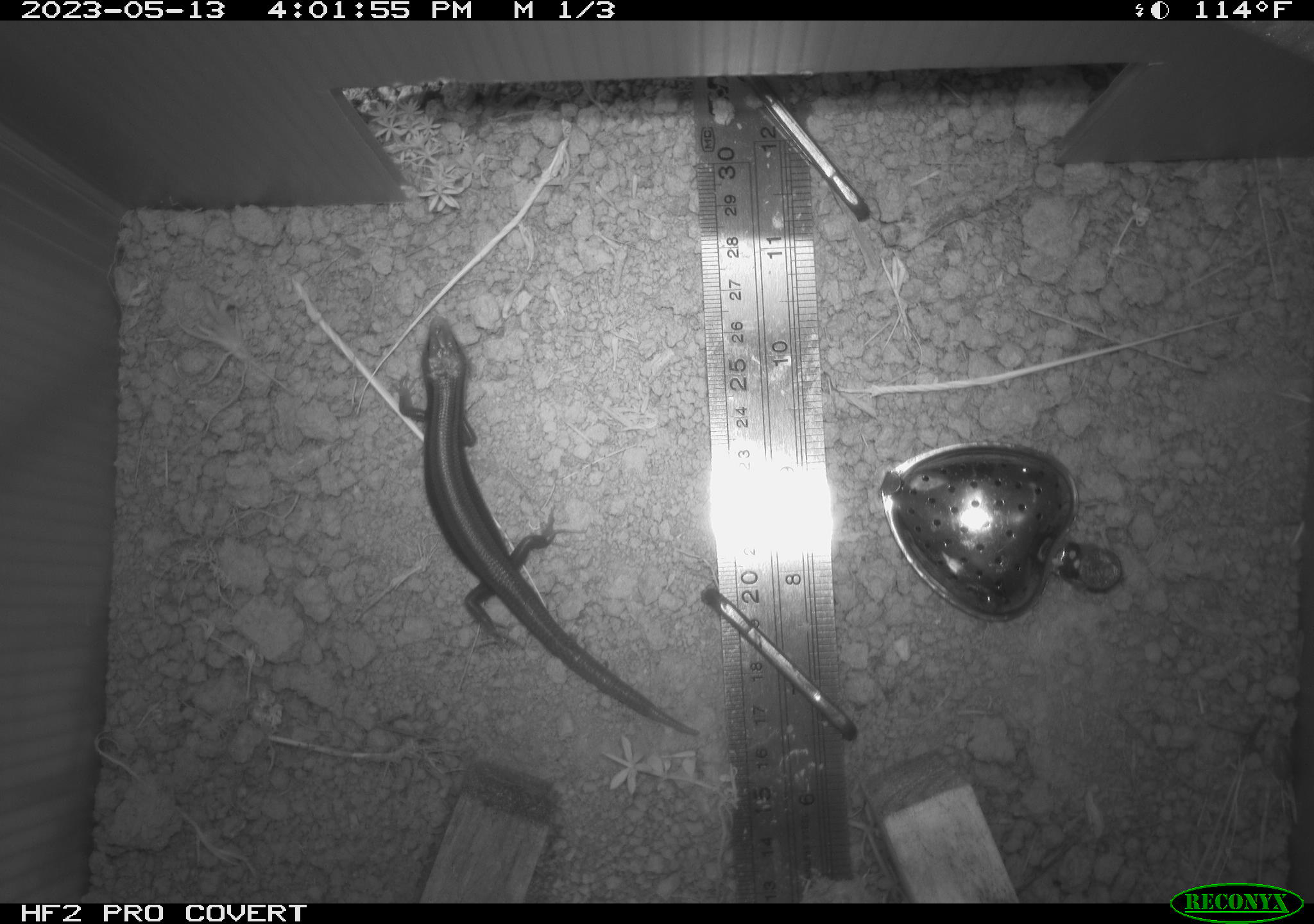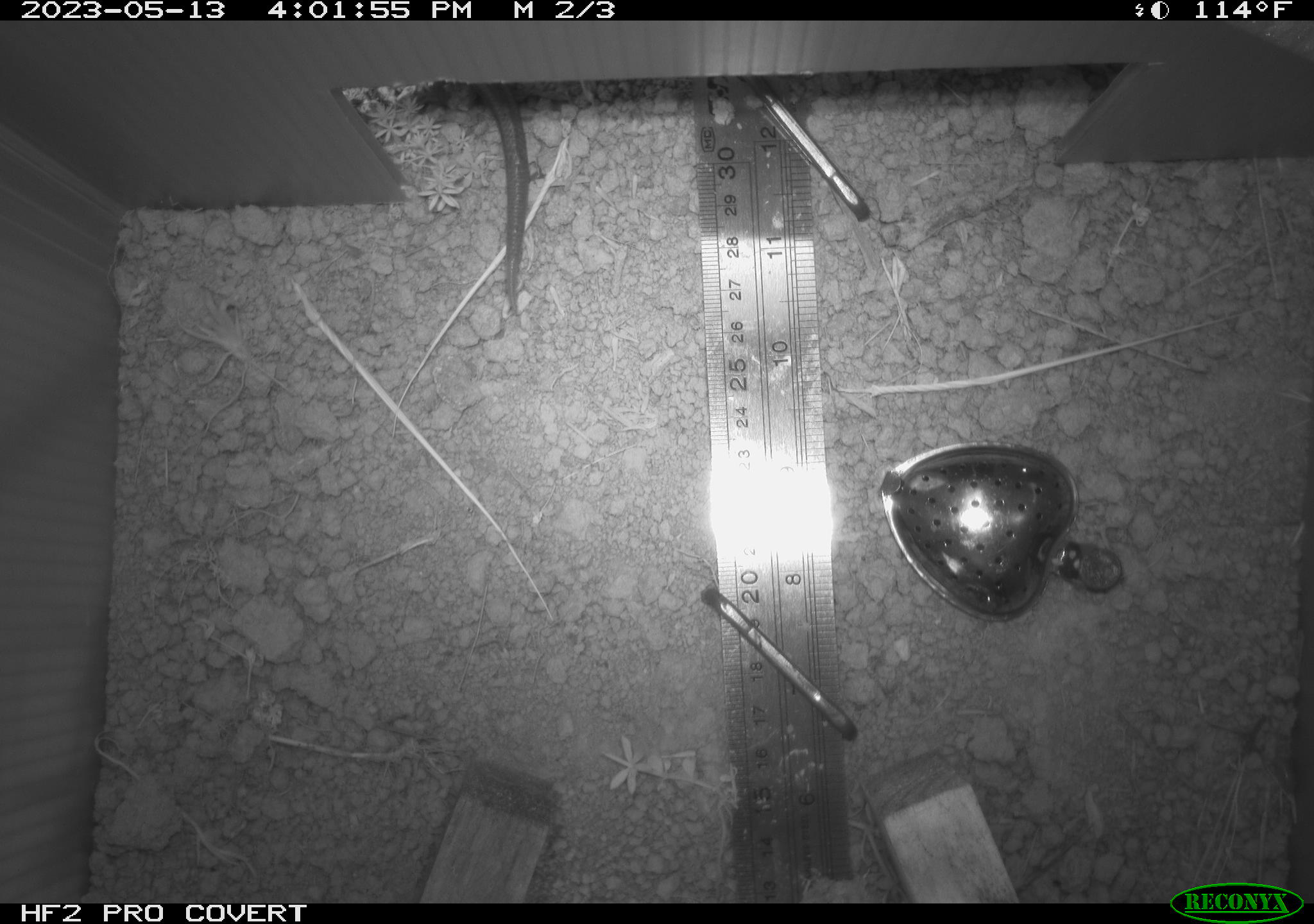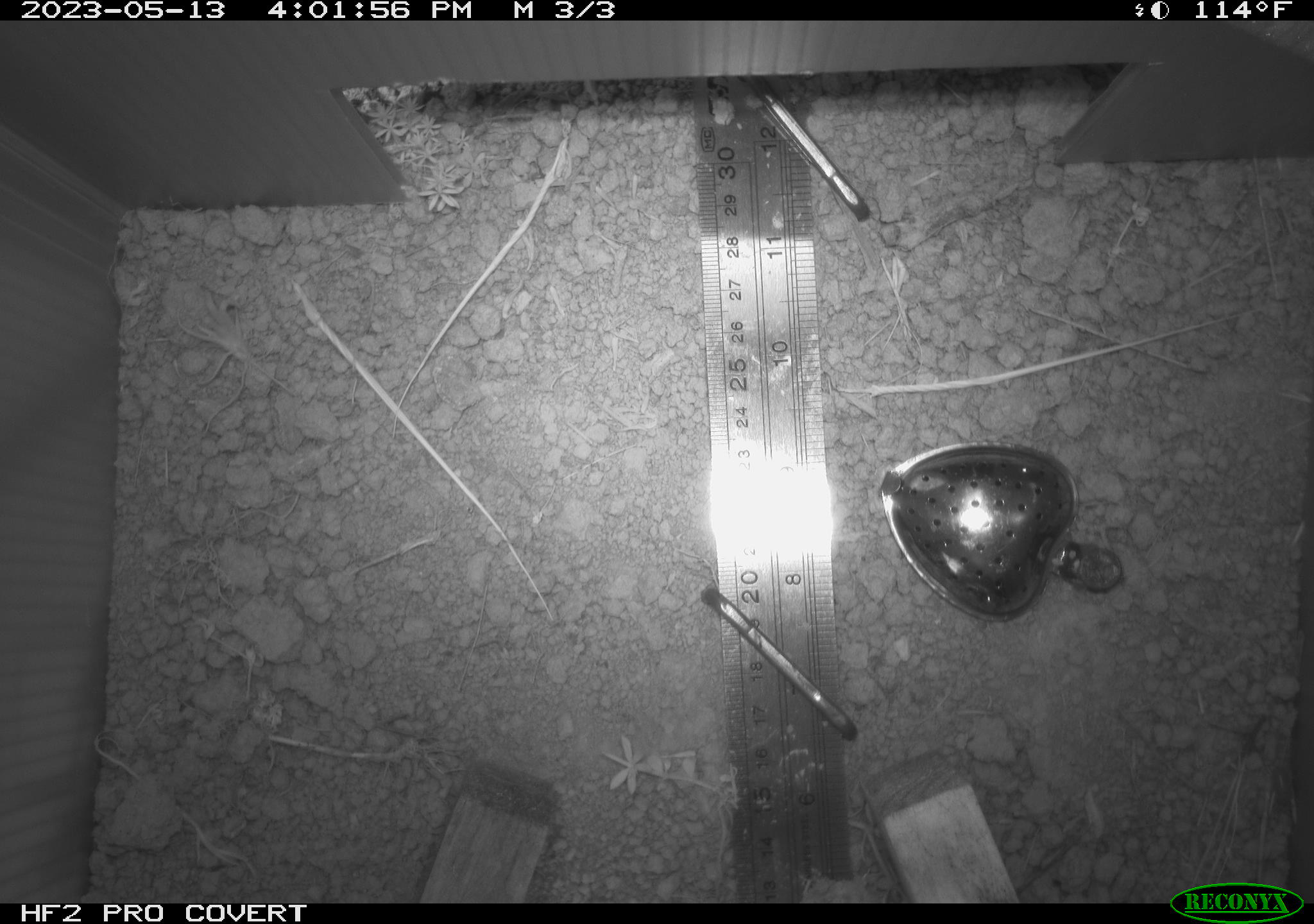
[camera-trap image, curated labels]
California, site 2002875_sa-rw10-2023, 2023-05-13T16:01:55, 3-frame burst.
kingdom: Animalia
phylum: Chordata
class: Reptilia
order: Squamata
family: Phrynosomatidae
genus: Sceloporus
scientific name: Sceloporus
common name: spiny lizards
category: sceloporus species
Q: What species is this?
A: Sceloporus species (spiny lizards) (Sceloporus).